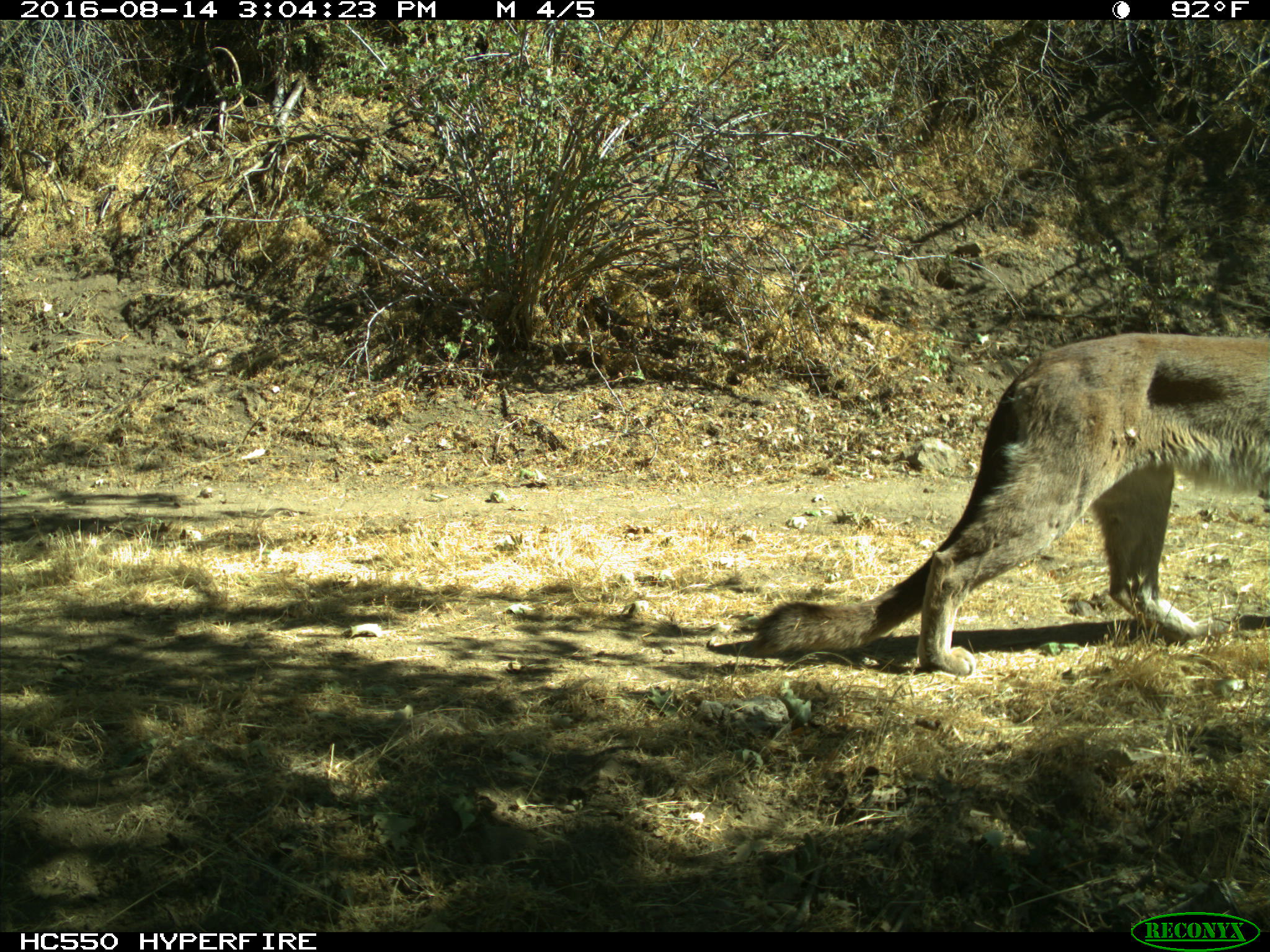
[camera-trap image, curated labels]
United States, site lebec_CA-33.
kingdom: Animalia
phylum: Chordata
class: Mammalia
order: Carnivora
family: Felidae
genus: Puma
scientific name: Puma concolor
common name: mountain lion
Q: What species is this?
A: Puma concolor (mountain lion).